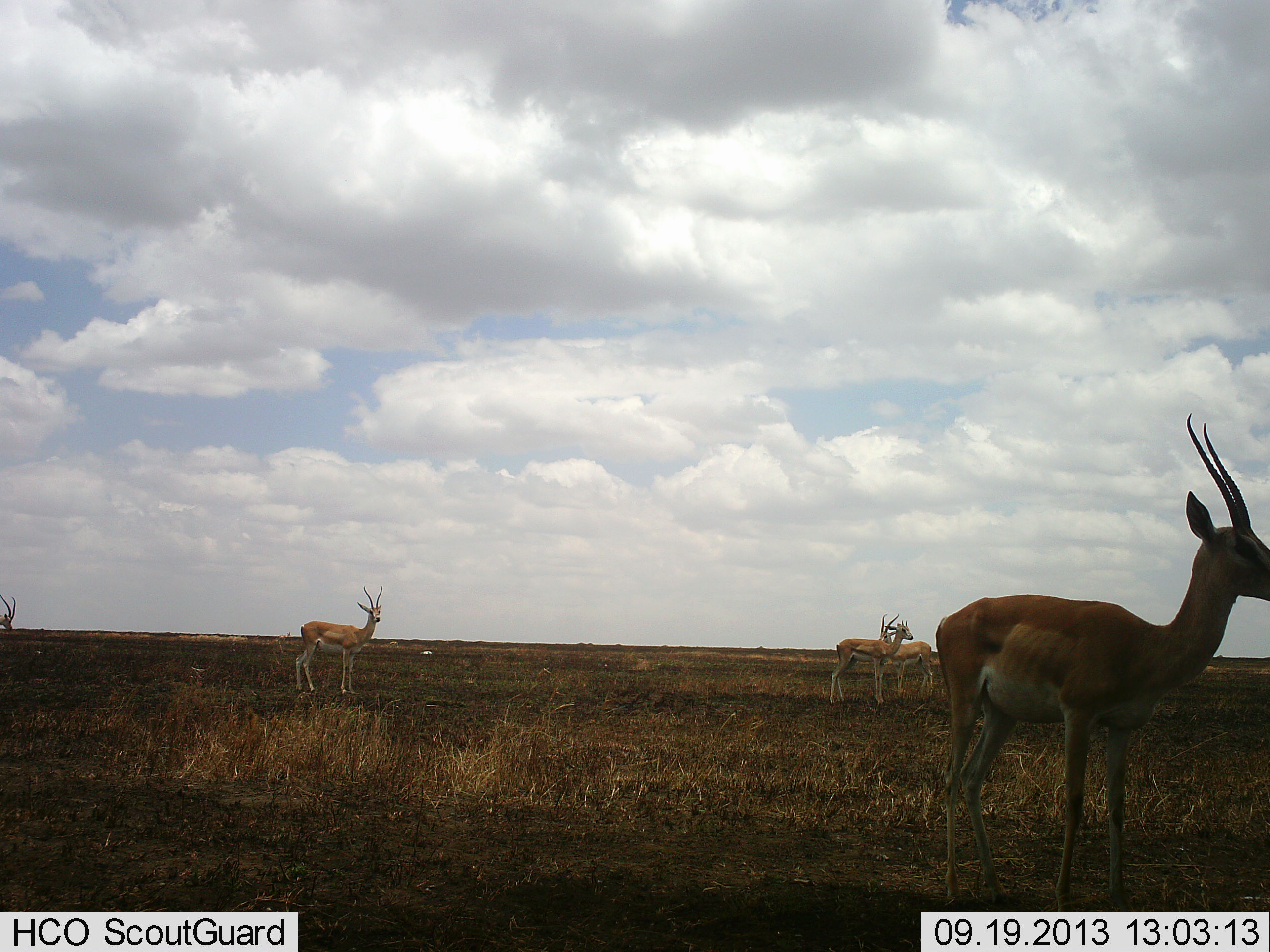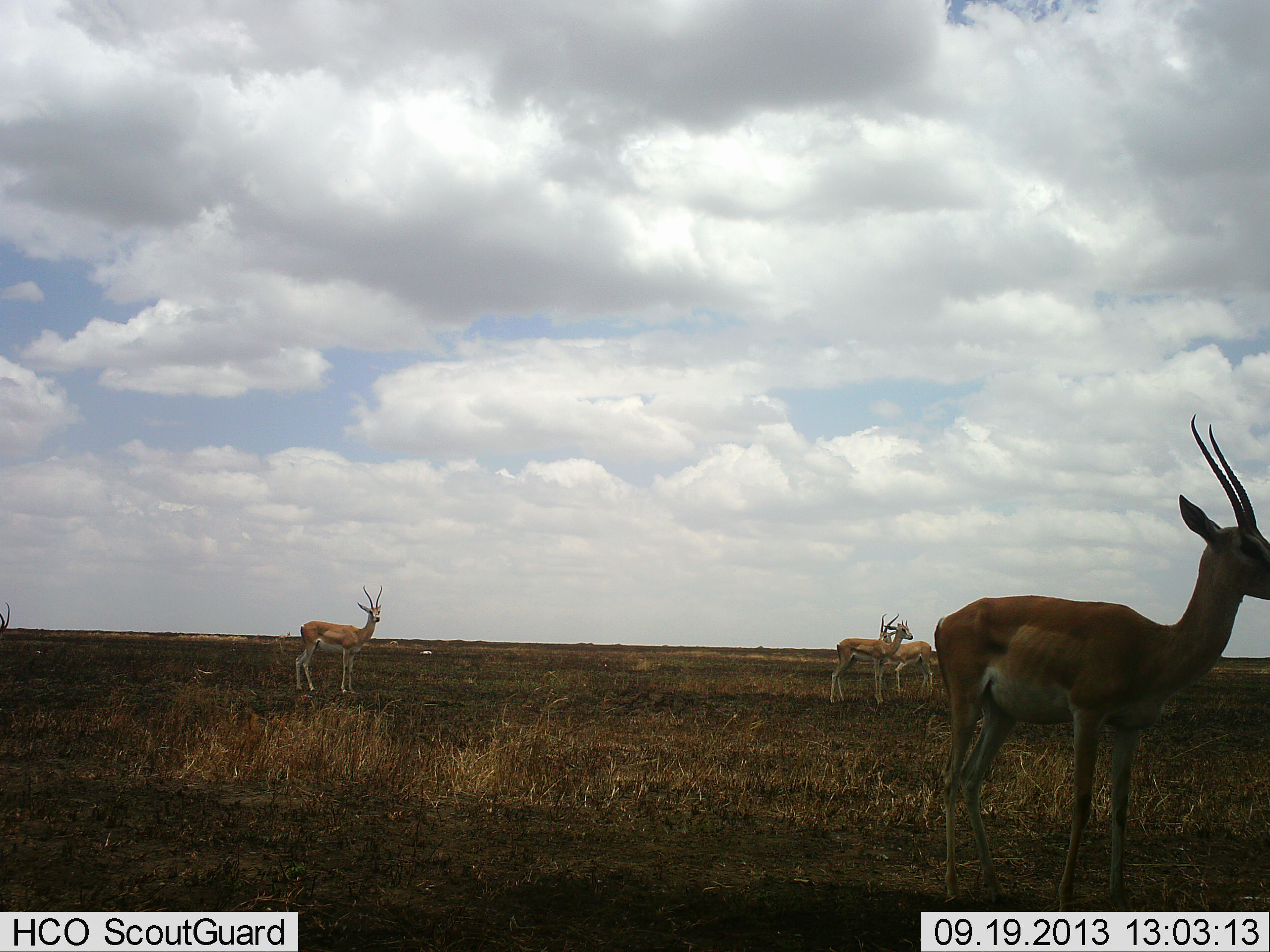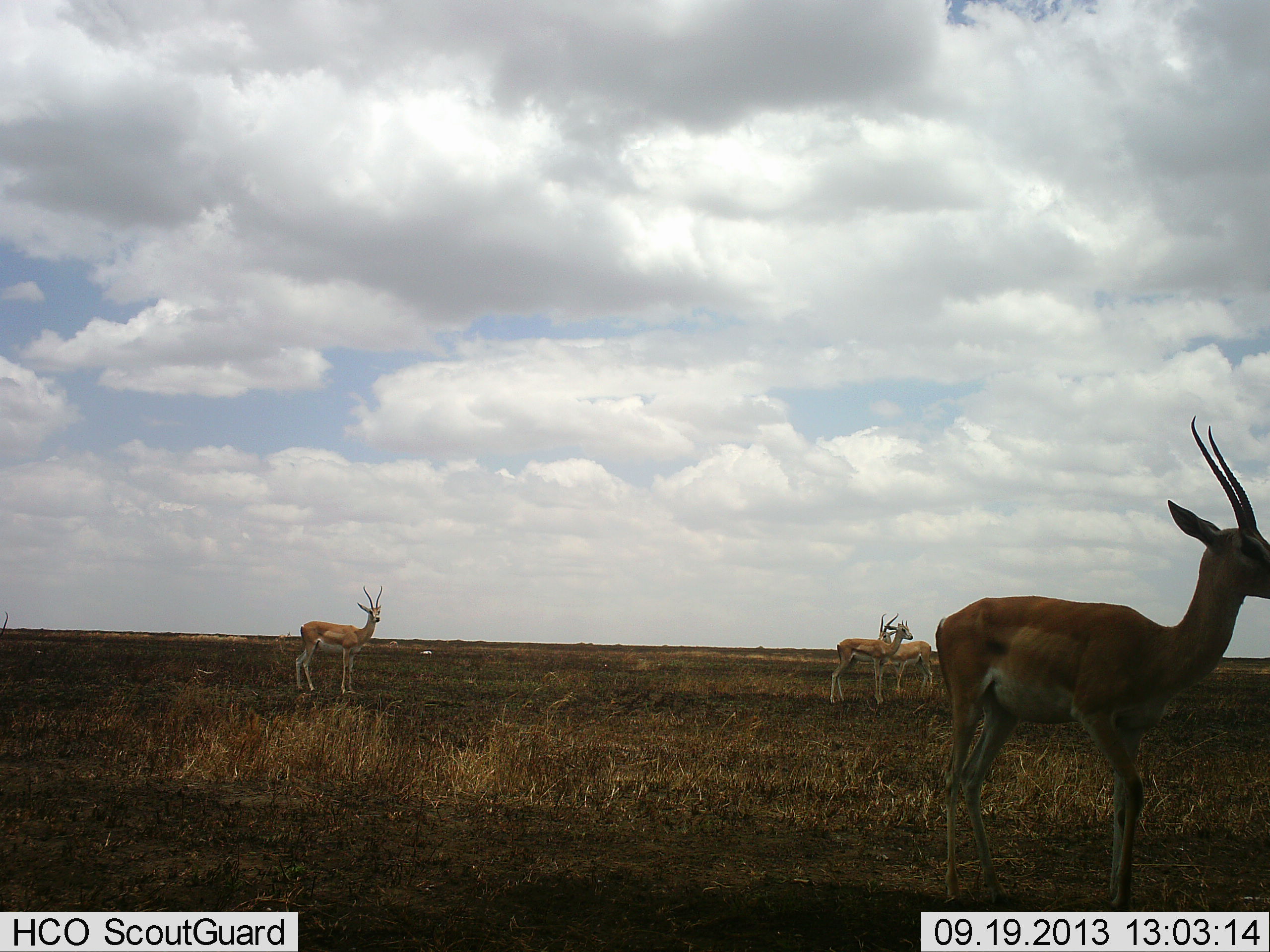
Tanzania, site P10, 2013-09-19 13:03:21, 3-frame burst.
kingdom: Animalia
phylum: Chordata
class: Mammalia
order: Artiodactyla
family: Bovidae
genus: Nanger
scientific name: Nanger granti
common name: grant's gazelle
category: gazellegrants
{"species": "gazellegrants (grant's gazelle) (Nanger granti)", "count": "5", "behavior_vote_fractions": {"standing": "90%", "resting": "7%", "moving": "10%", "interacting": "3%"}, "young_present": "3%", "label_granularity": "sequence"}